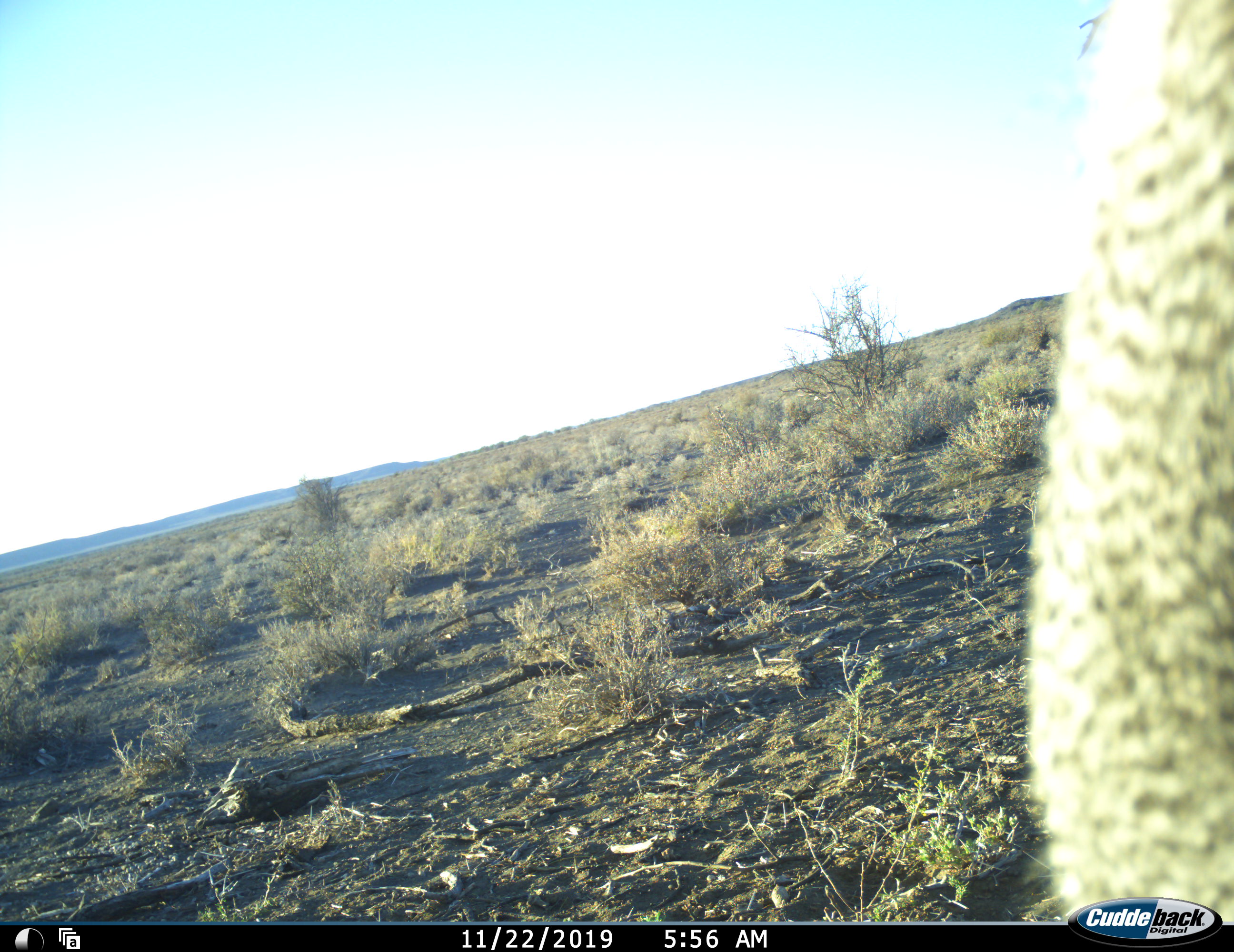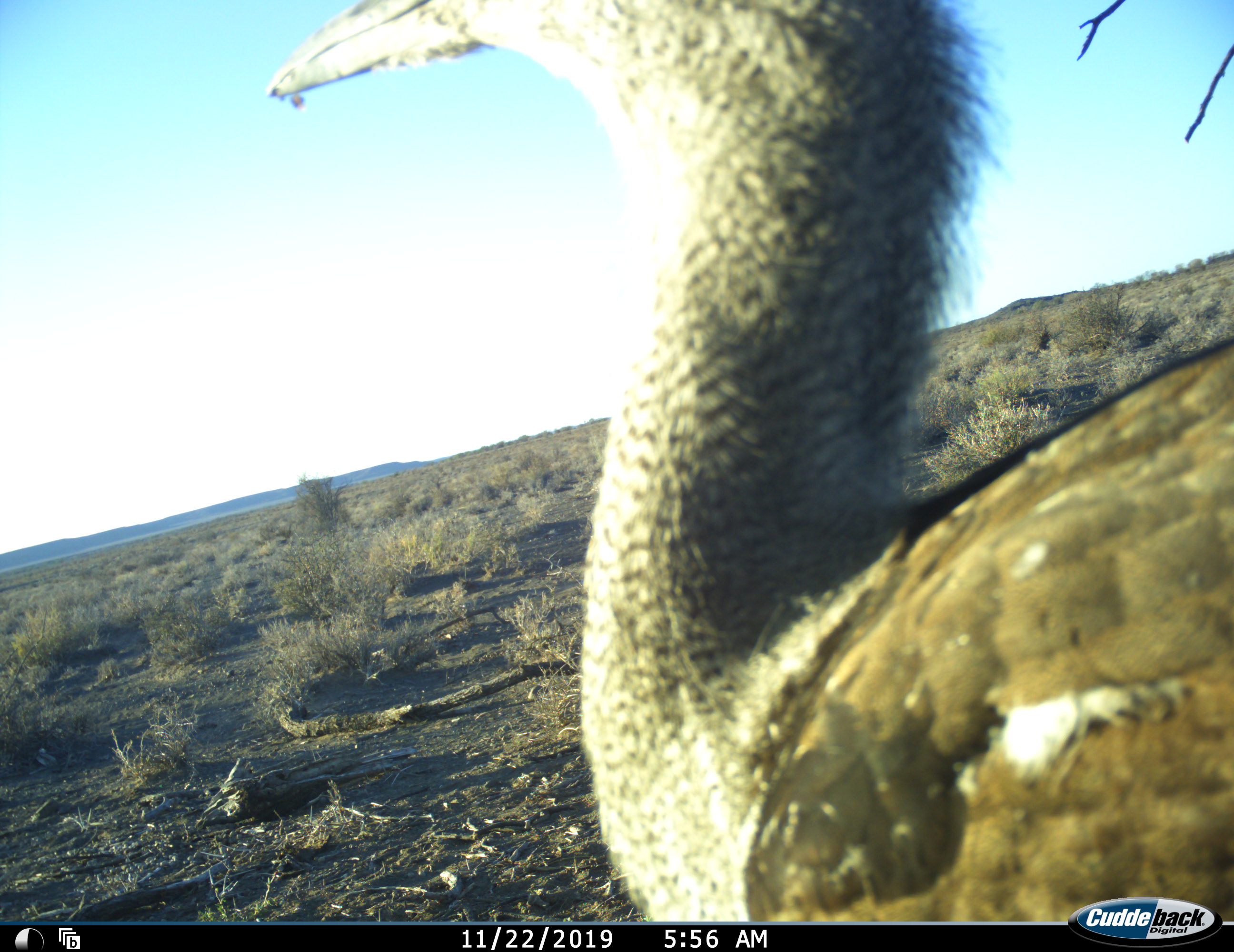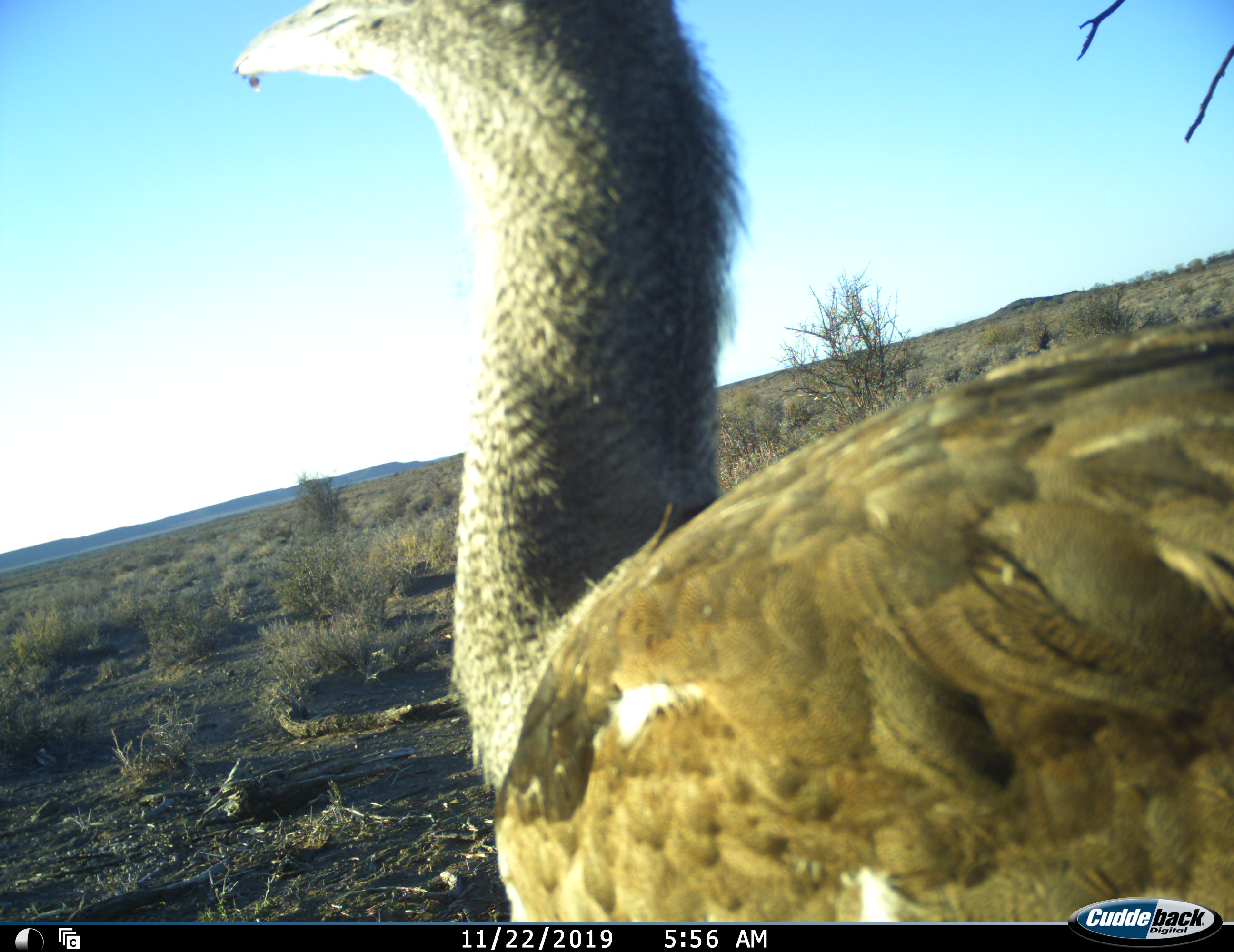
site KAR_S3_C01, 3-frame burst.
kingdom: Animalia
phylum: Chordata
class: Aves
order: Otidiformes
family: Otididae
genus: Ardeotis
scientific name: Ardeotis kori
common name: kori bustard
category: bustardkori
Bustardkori (kori bustard) (Ardeotis kori), count 1. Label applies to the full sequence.